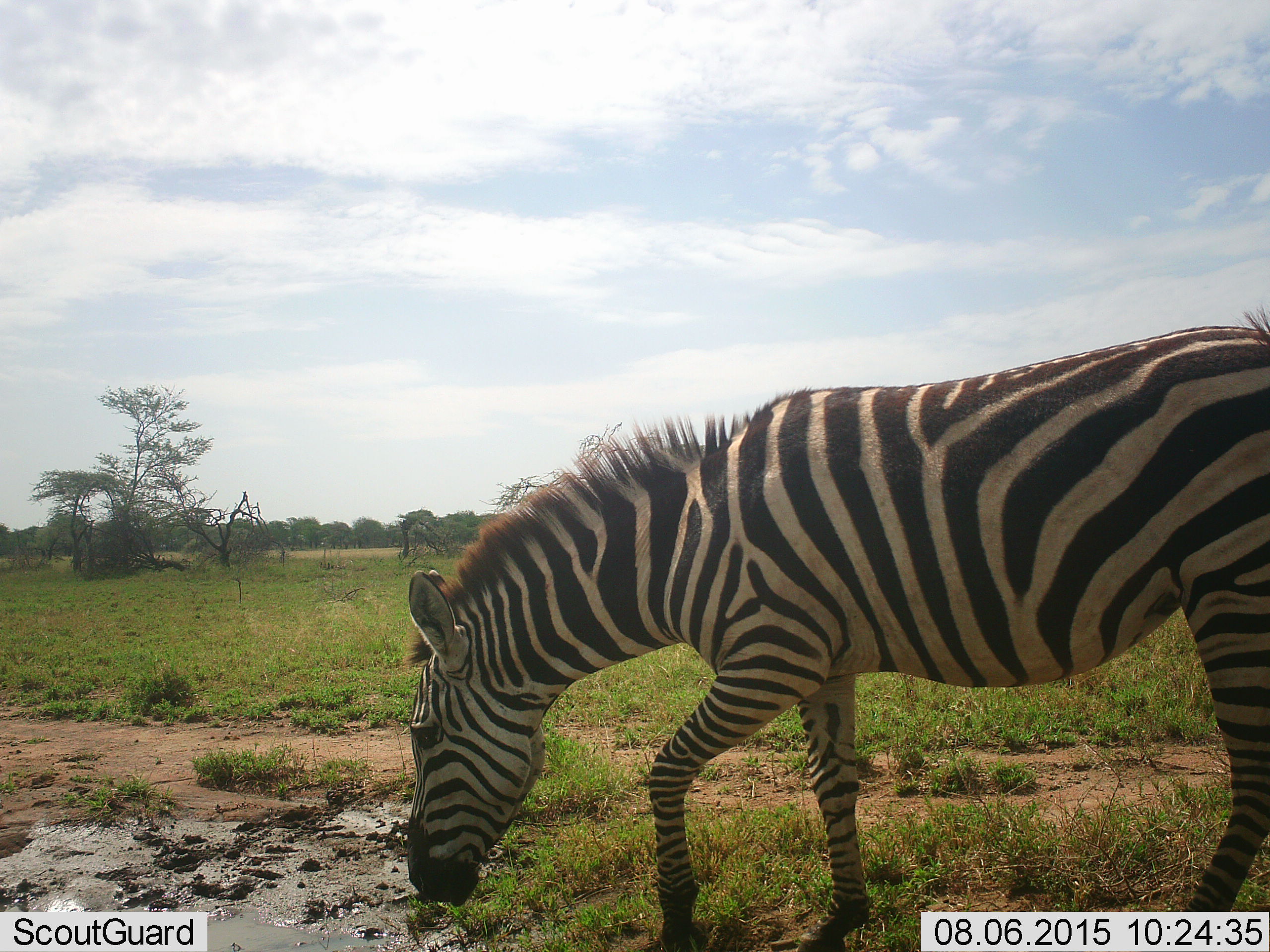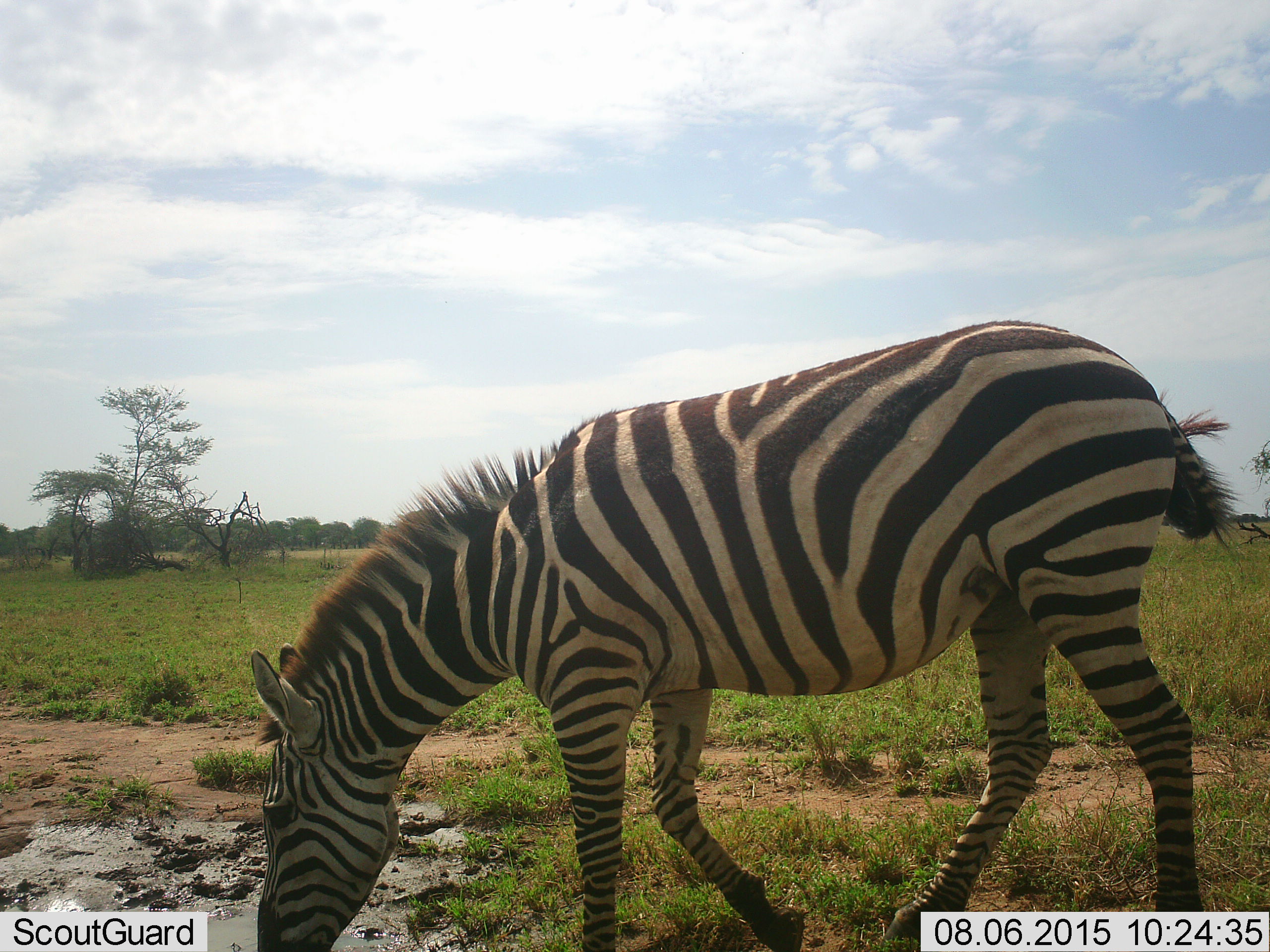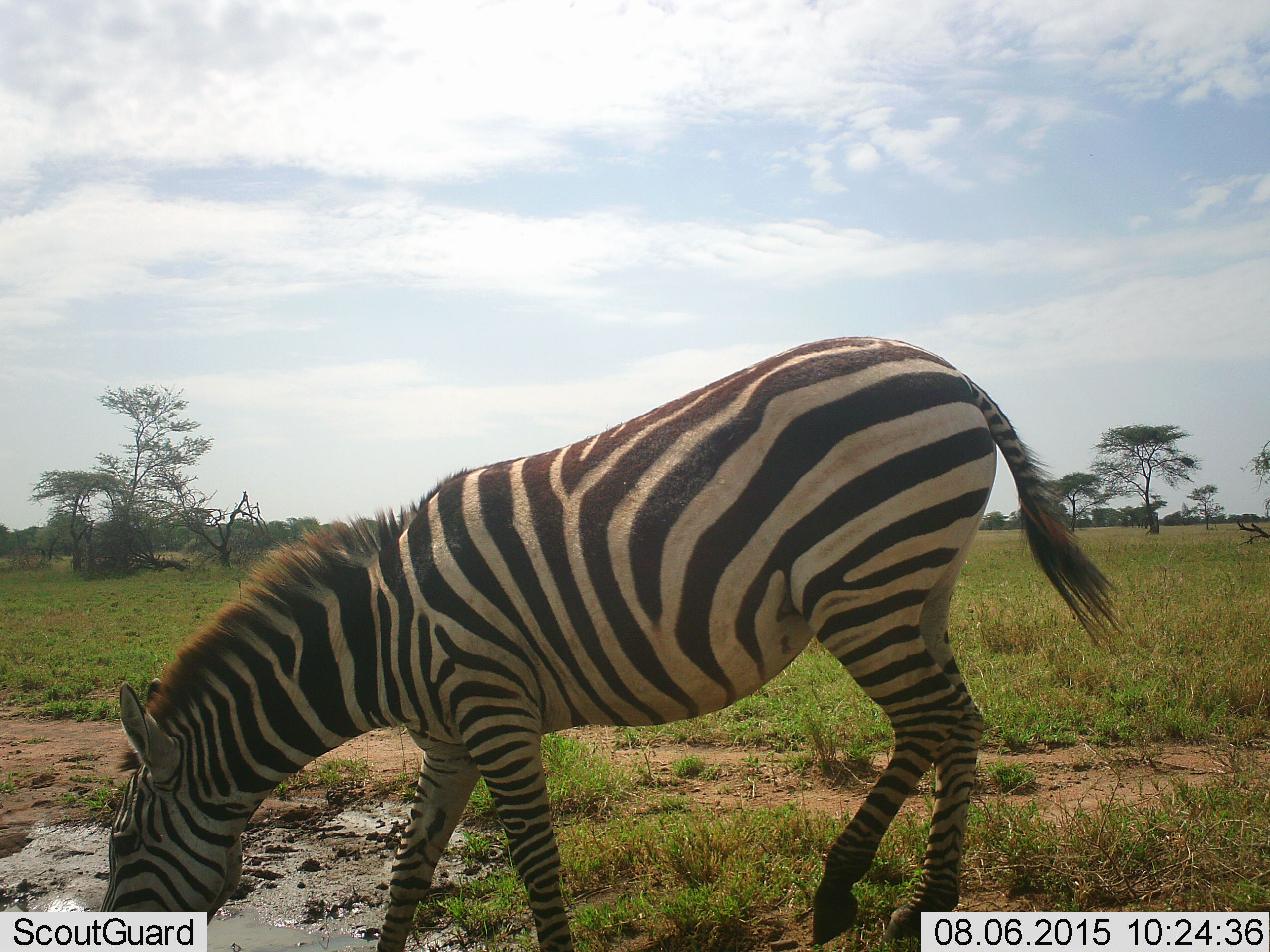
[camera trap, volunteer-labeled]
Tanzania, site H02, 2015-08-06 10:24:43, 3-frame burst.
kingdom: Animalia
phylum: Chordata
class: Mammalia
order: Perissodactyla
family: Equidae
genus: Equus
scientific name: Equus quagga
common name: plains zebra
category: zebra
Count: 1.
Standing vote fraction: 0%.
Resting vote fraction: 0%.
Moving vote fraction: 50%.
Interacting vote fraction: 0%.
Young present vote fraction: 0%.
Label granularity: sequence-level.